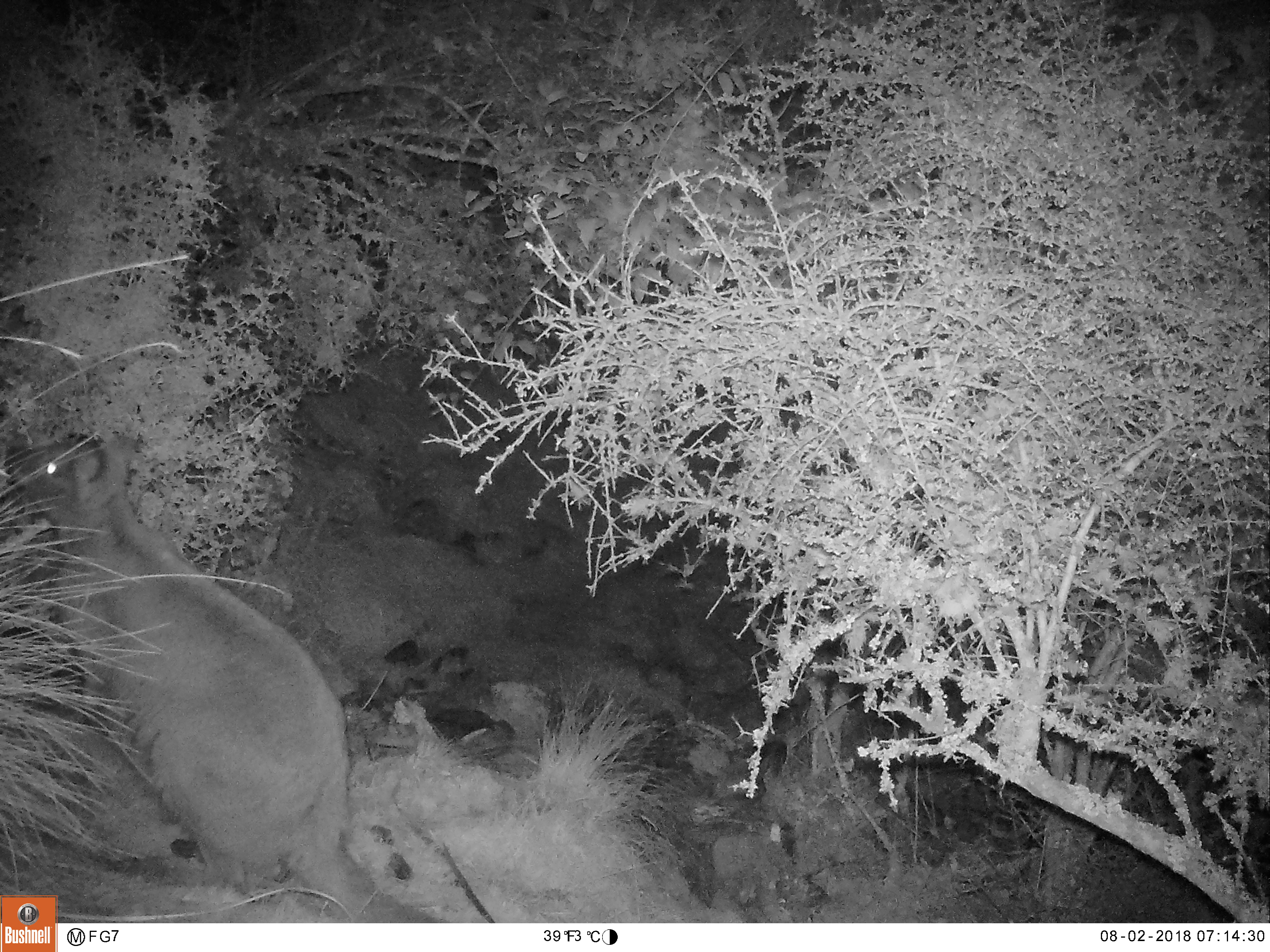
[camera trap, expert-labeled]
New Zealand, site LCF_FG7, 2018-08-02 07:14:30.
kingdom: Animalia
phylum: Chordata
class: Mammalia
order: Diprotodontia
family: Macropodidae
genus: Notamacropus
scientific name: Notamacropus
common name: wallaby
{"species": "wallaby (Notamacropus)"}